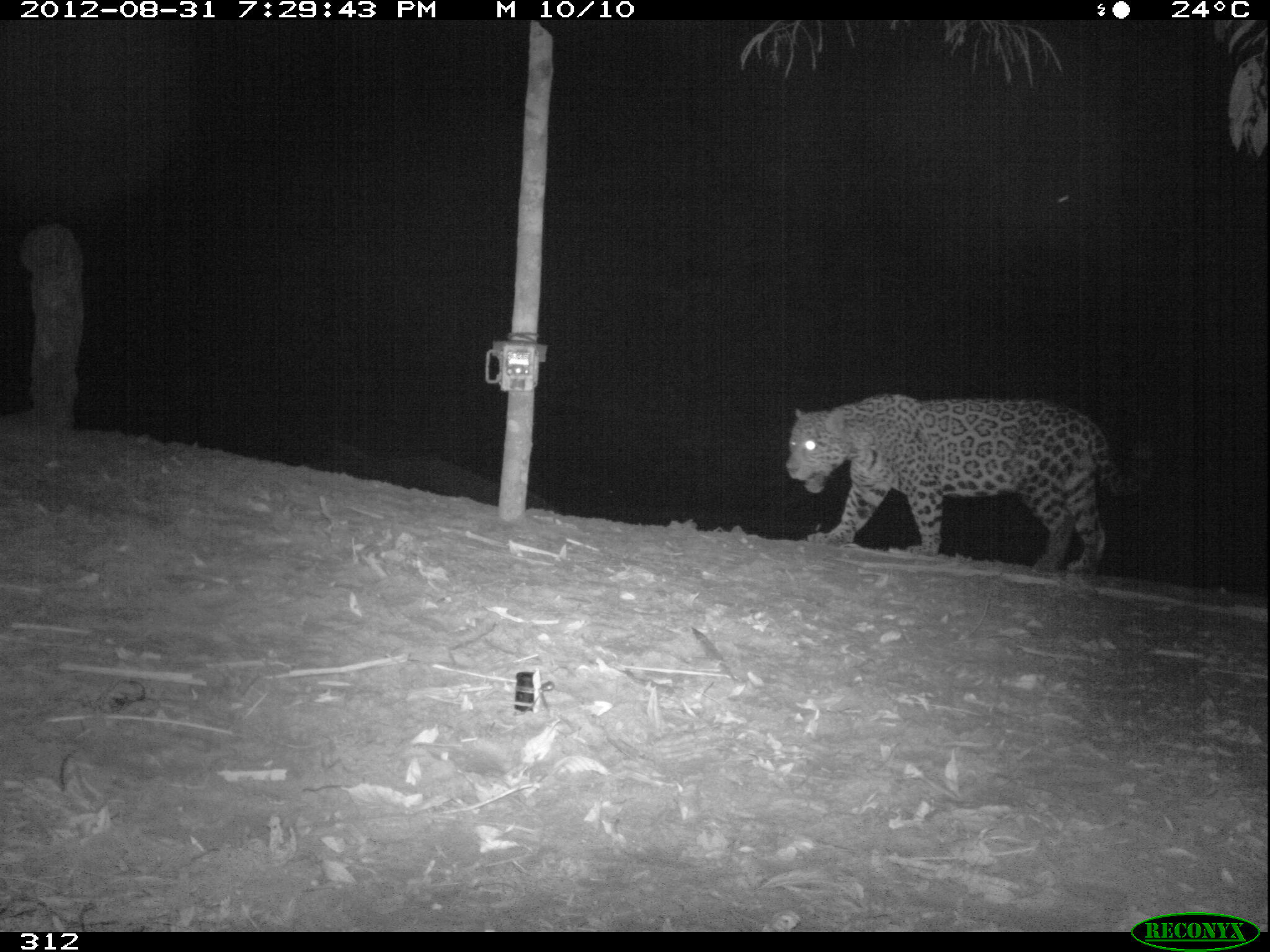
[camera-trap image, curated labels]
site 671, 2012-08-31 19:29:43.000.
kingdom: Animalia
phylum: Chordata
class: Mammalia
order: Carnivora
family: Felidae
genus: Panthera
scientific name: Panthera onca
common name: jaguar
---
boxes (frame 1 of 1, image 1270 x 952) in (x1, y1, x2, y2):
panthera onca: (787, 393, 1153, 577)